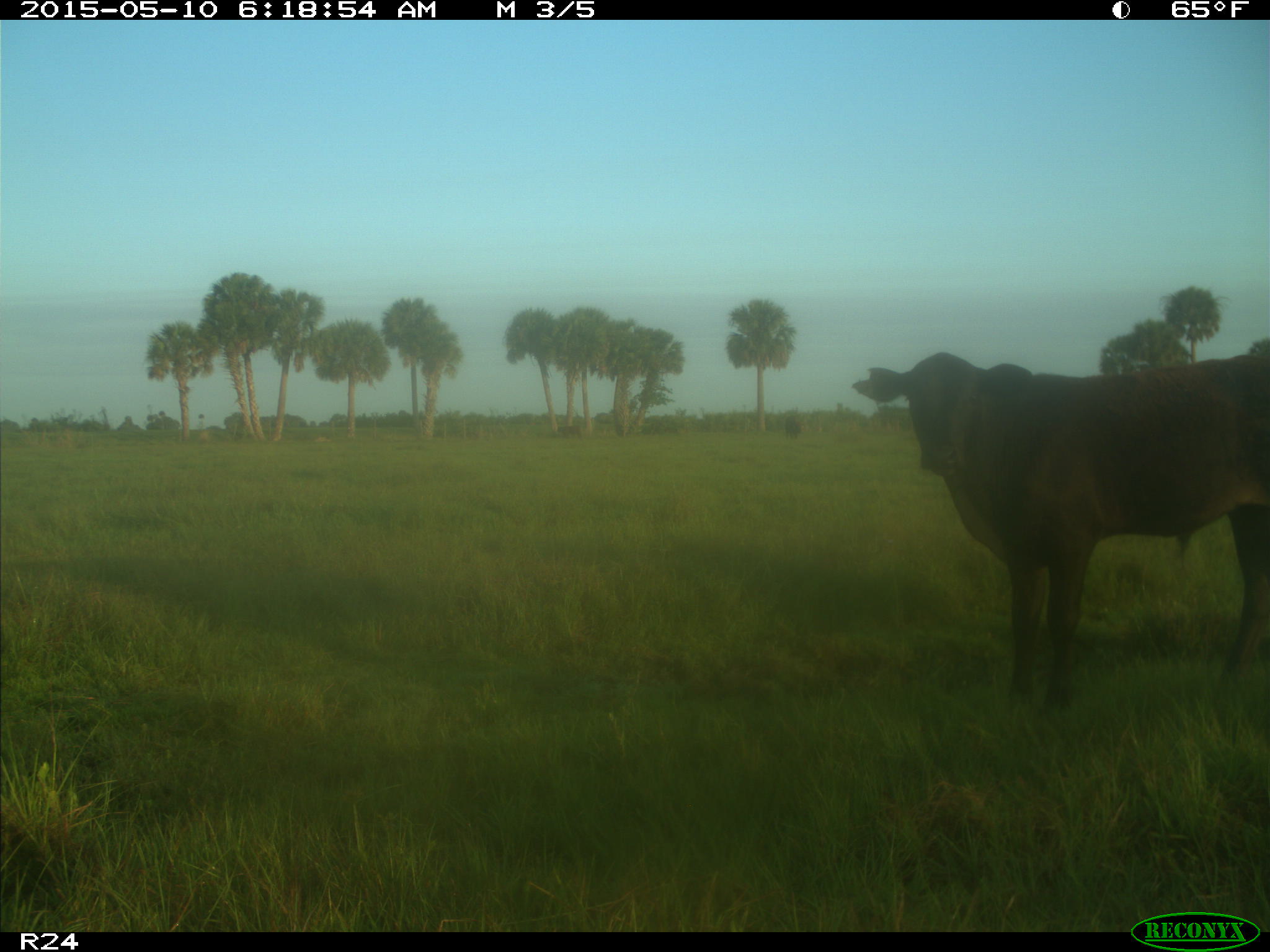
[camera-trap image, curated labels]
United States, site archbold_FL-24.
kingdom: Animalia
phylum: Chordata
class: Mammalia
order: Artiodactyla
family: Bovidae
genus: Bos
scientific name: Bos taurus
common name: domestic cow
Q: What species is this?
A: Bos taurus (domestic cow).